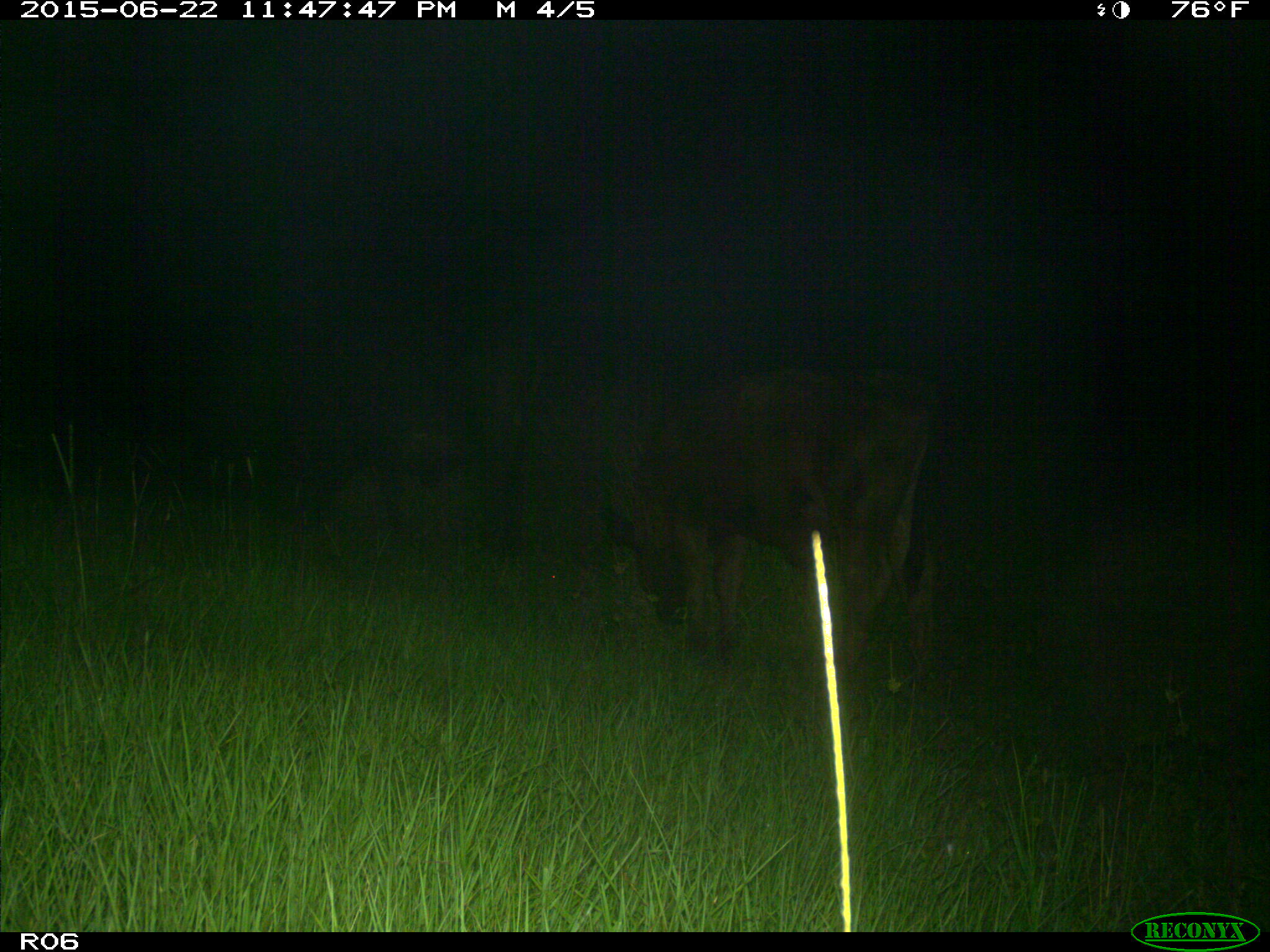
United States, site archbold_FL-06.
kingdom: Animalia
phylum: Chordata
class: Mammalia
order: Artiodactyla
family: Bovidae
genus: Bos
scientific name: Bos taurus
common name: domestic cow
Bos taurus (domestic cow).